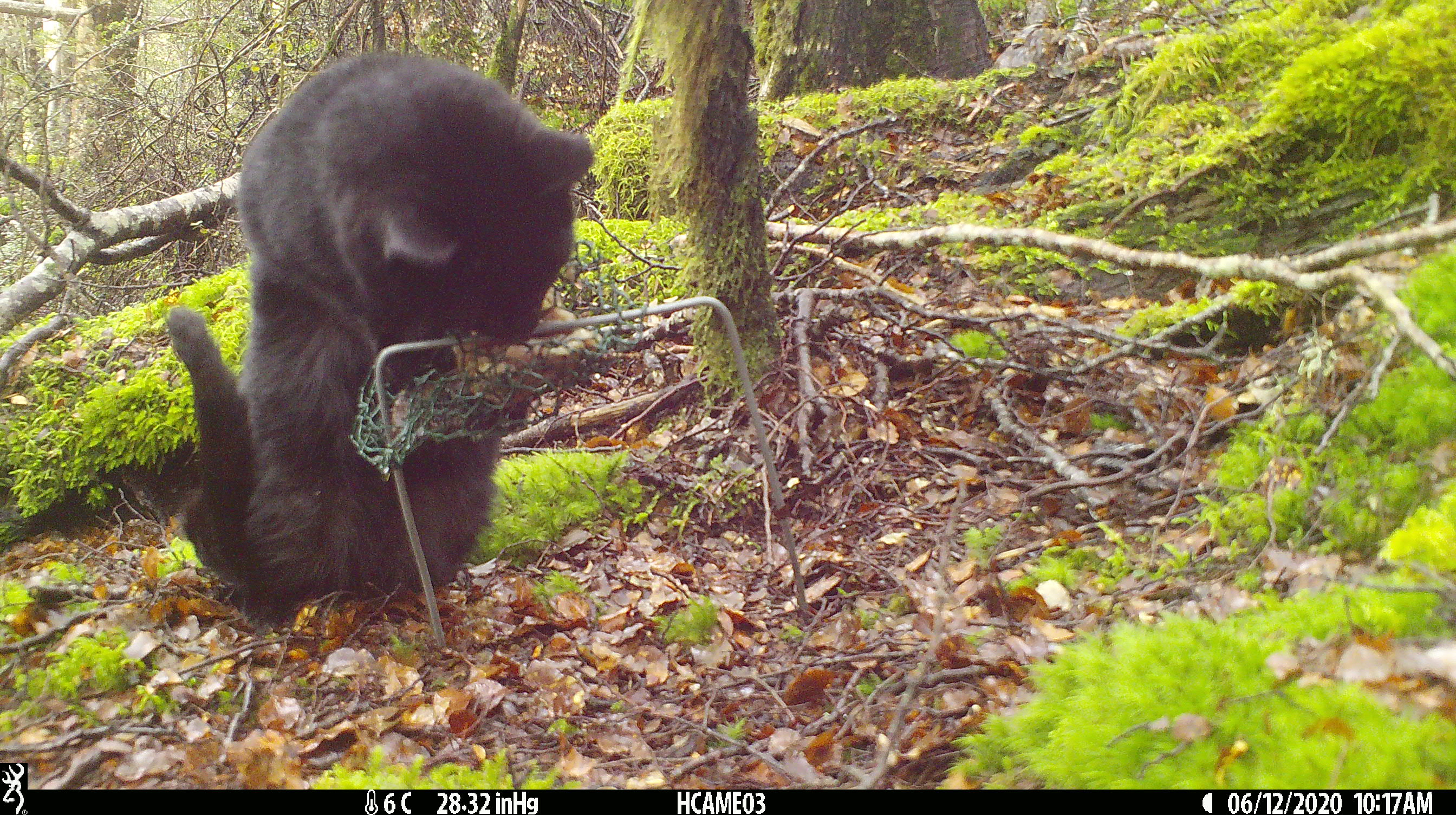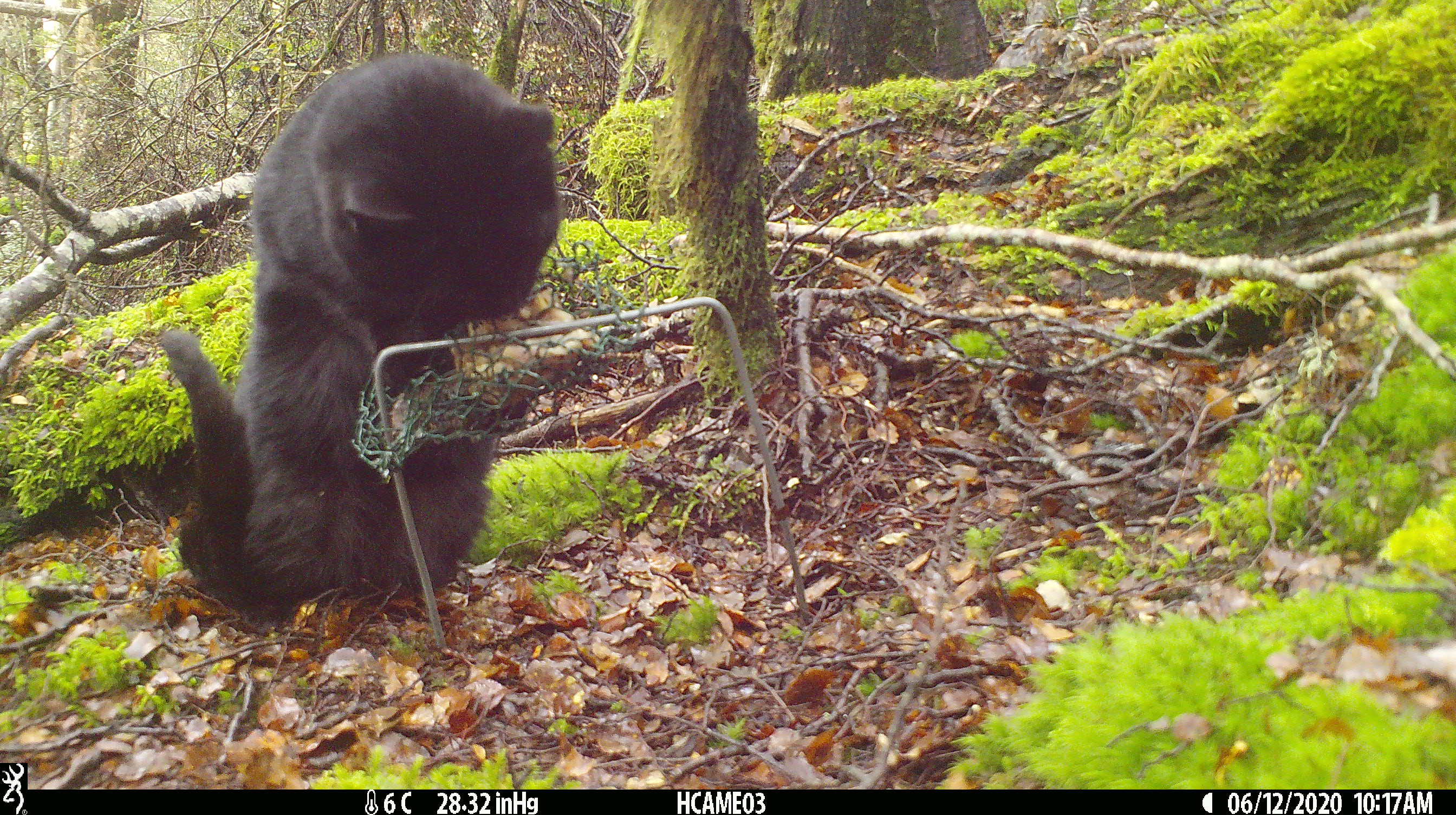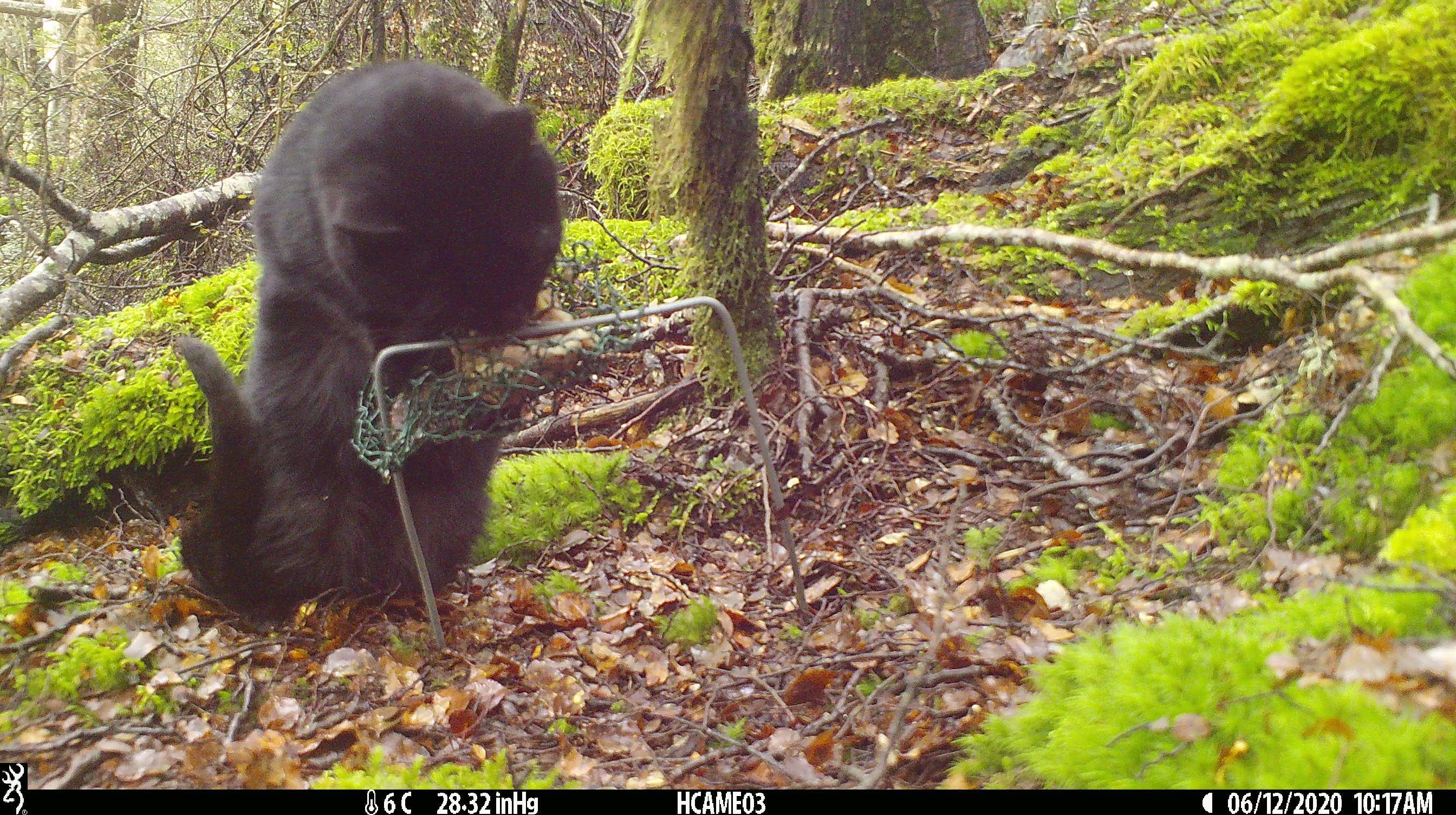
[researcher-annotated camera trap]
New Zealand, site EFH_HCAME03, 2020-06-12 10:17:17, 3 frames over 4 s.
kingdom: Animalia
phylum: Chordata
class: Mammalia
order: Carnivora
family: Felidae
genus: Felis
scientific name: Felis catus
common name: domestic cat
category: cat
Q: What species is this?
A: Cat (domestic cat) (Felis catus).